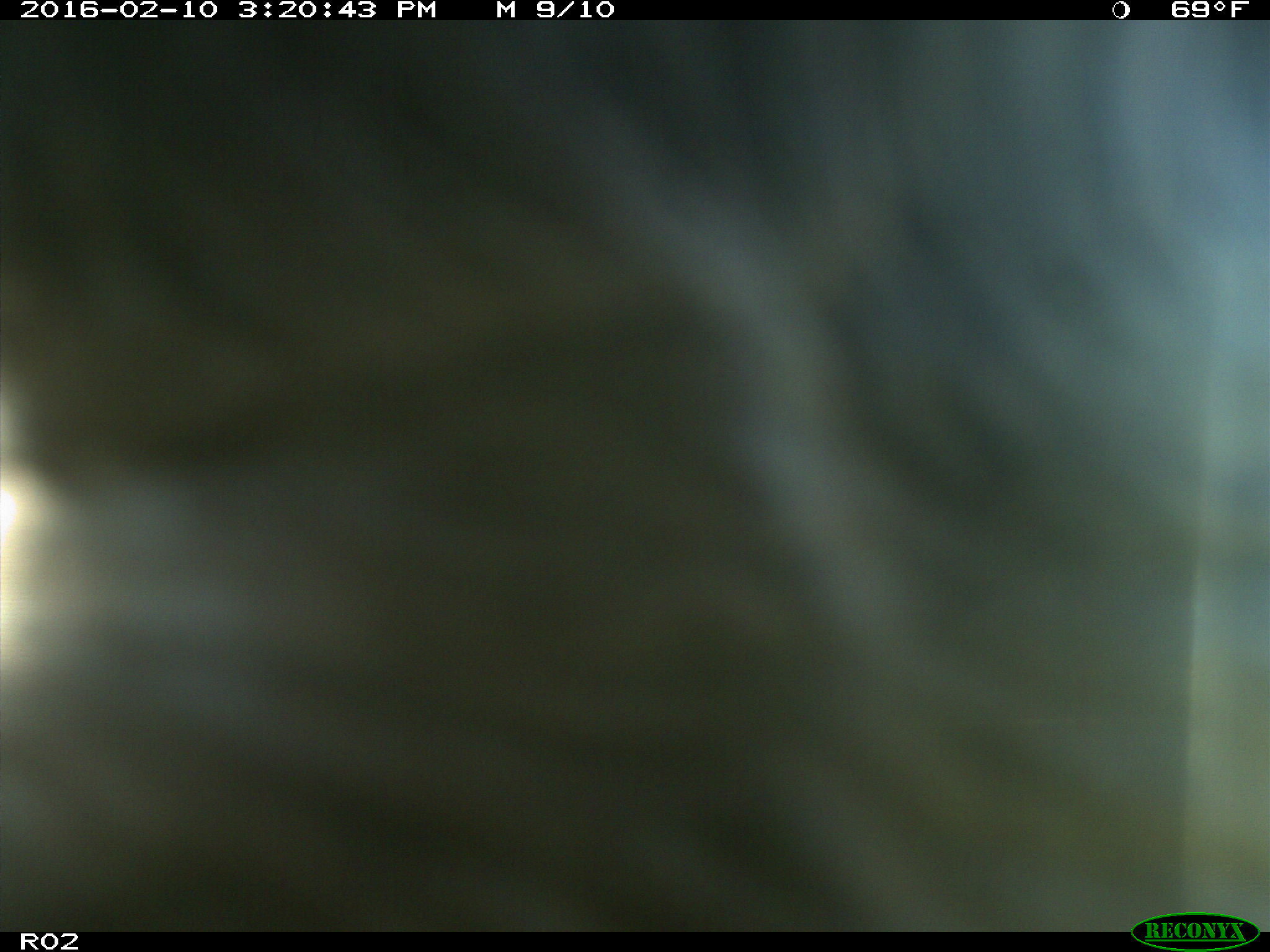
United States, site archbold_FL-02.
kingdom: Animalia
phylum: Chordata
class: Mammalia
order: Artiodactyla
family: Bovidae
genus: Bos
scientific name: Bos taurus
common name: domestic cow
Bos taurus (domestic cow).